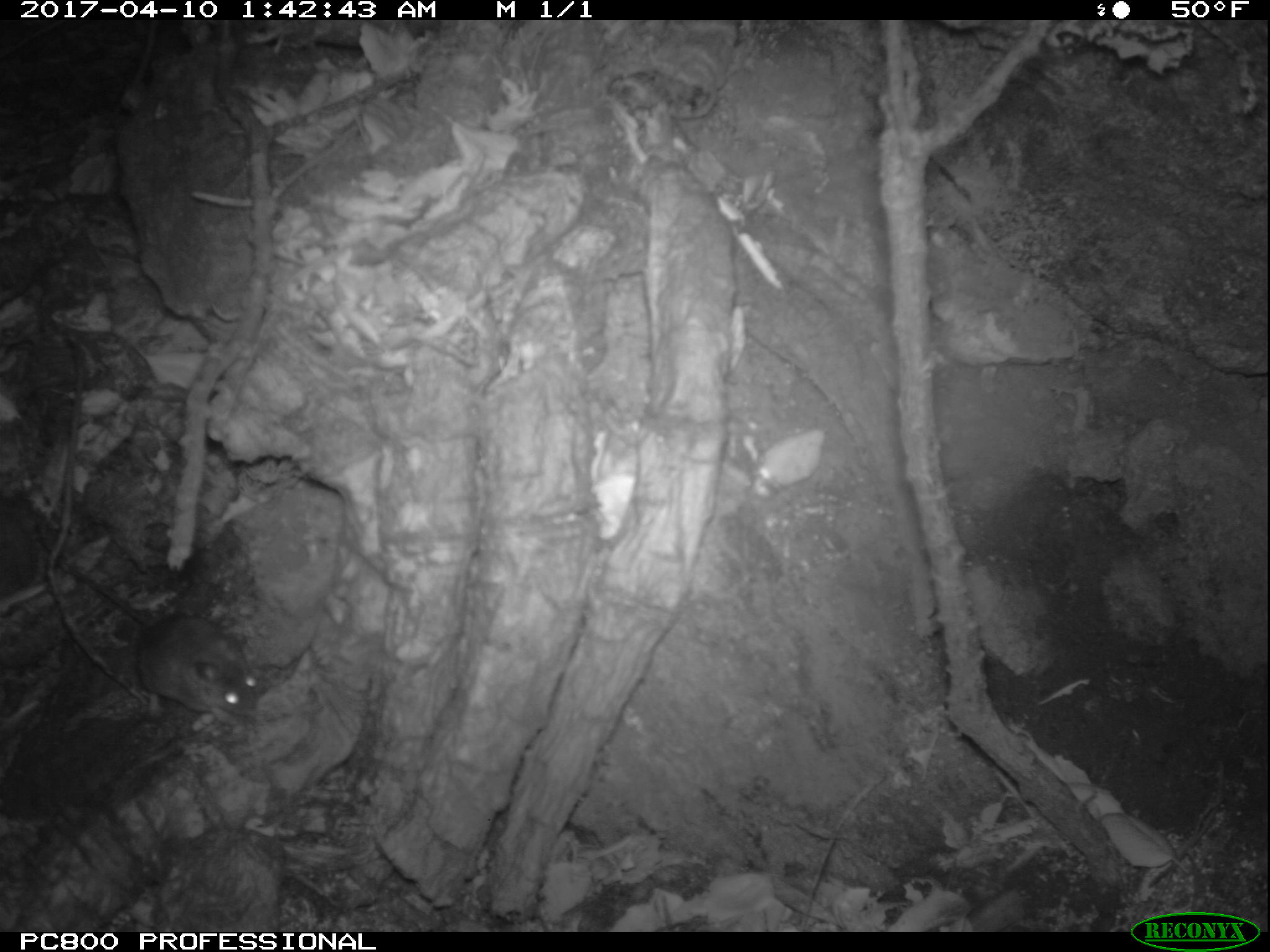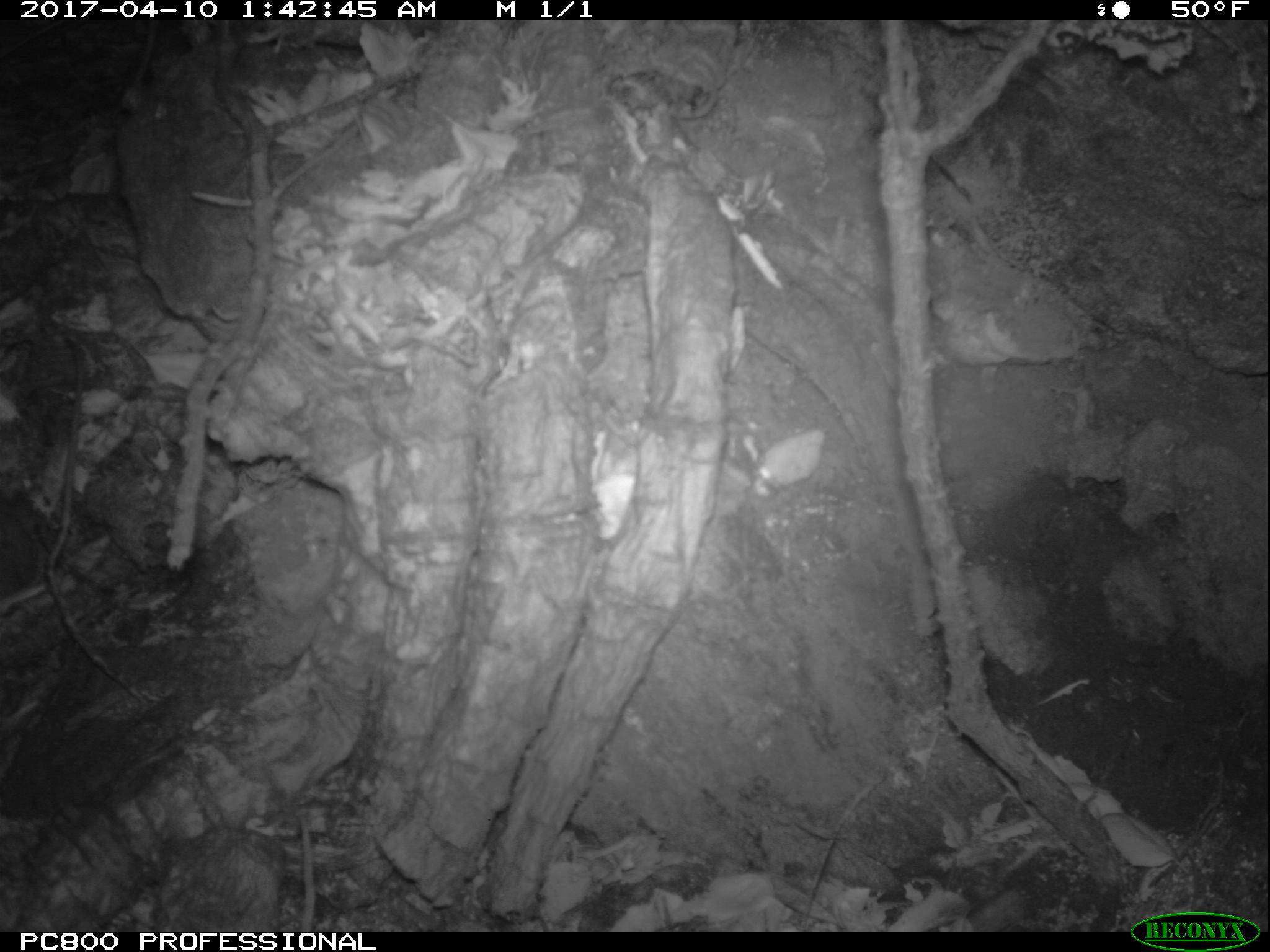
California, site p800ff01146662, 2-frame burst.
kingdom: Animalia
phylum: Chordata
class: Mammalia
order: Rodentia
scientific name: Rodentia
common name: rodent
Rodent (Rodentia).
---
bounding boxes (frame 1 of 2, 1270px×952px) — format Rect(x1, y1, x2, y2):
rodent: Rect(32, 511, 262, 727)